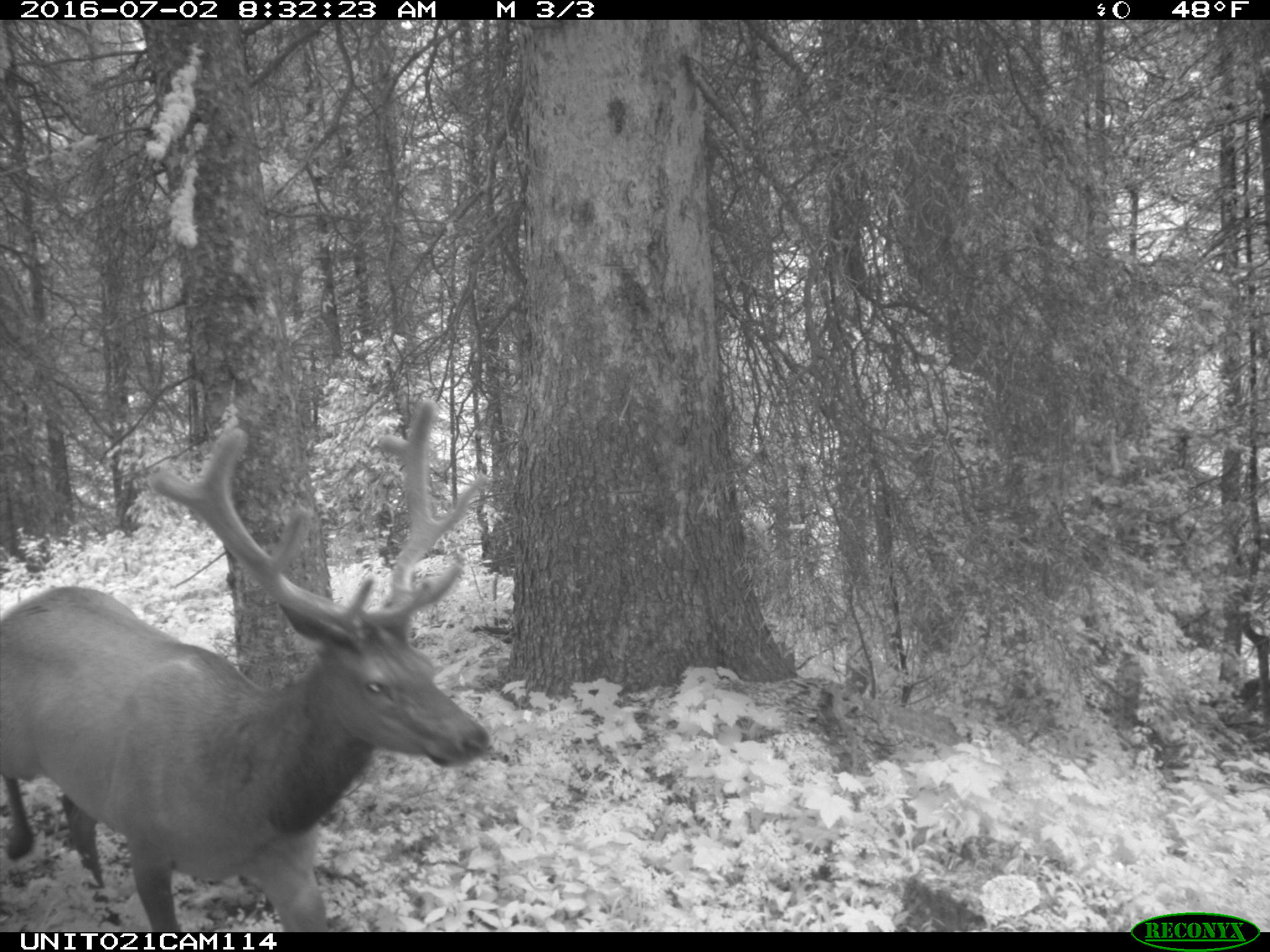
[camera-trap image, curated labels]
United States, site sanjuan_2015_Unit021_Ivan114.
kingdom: Animalia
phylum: Chordata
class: Mammalia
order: Artiodactyla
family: Cervidae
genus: Cervus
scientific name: Cervus elaphus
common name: red deer